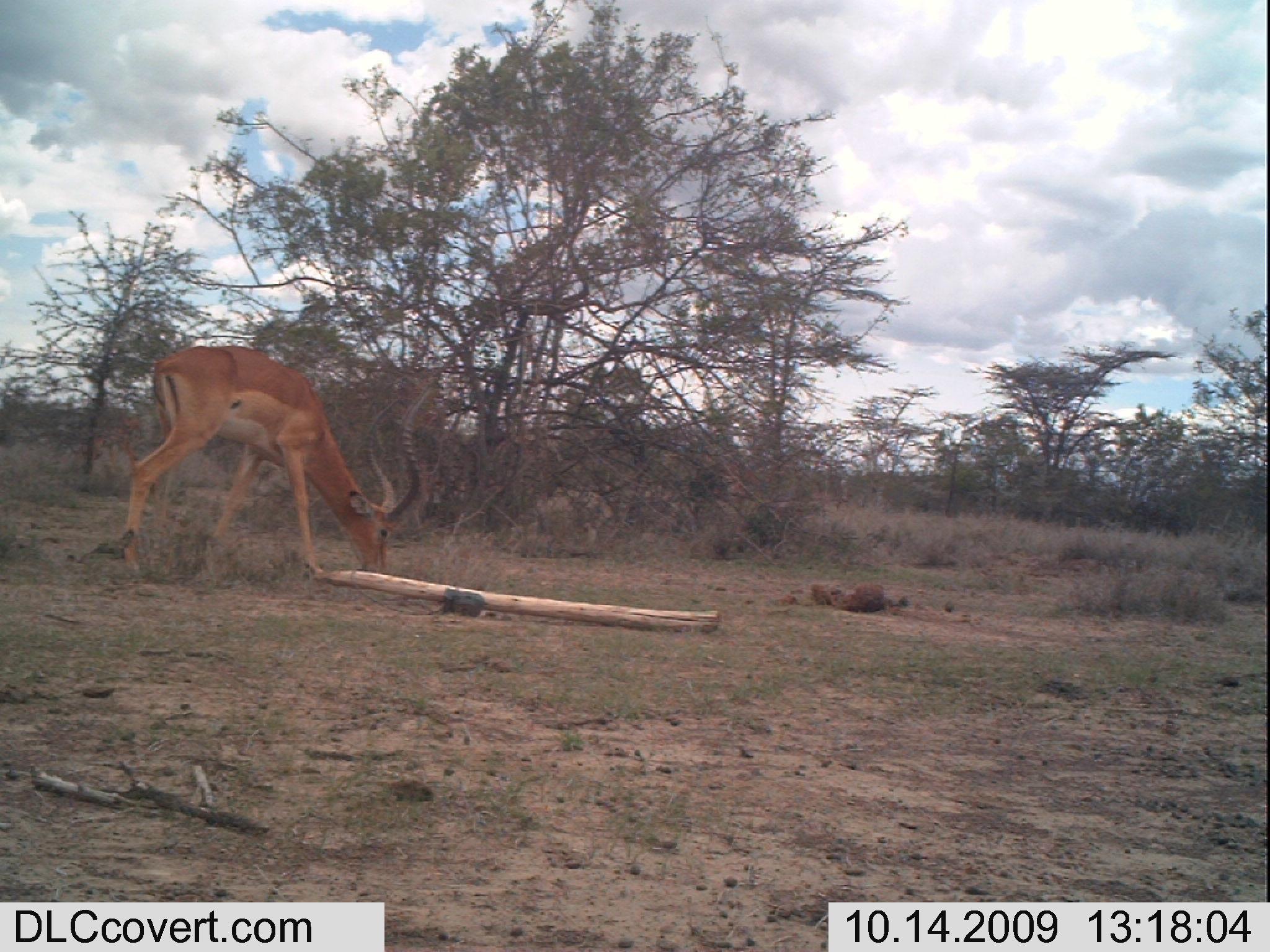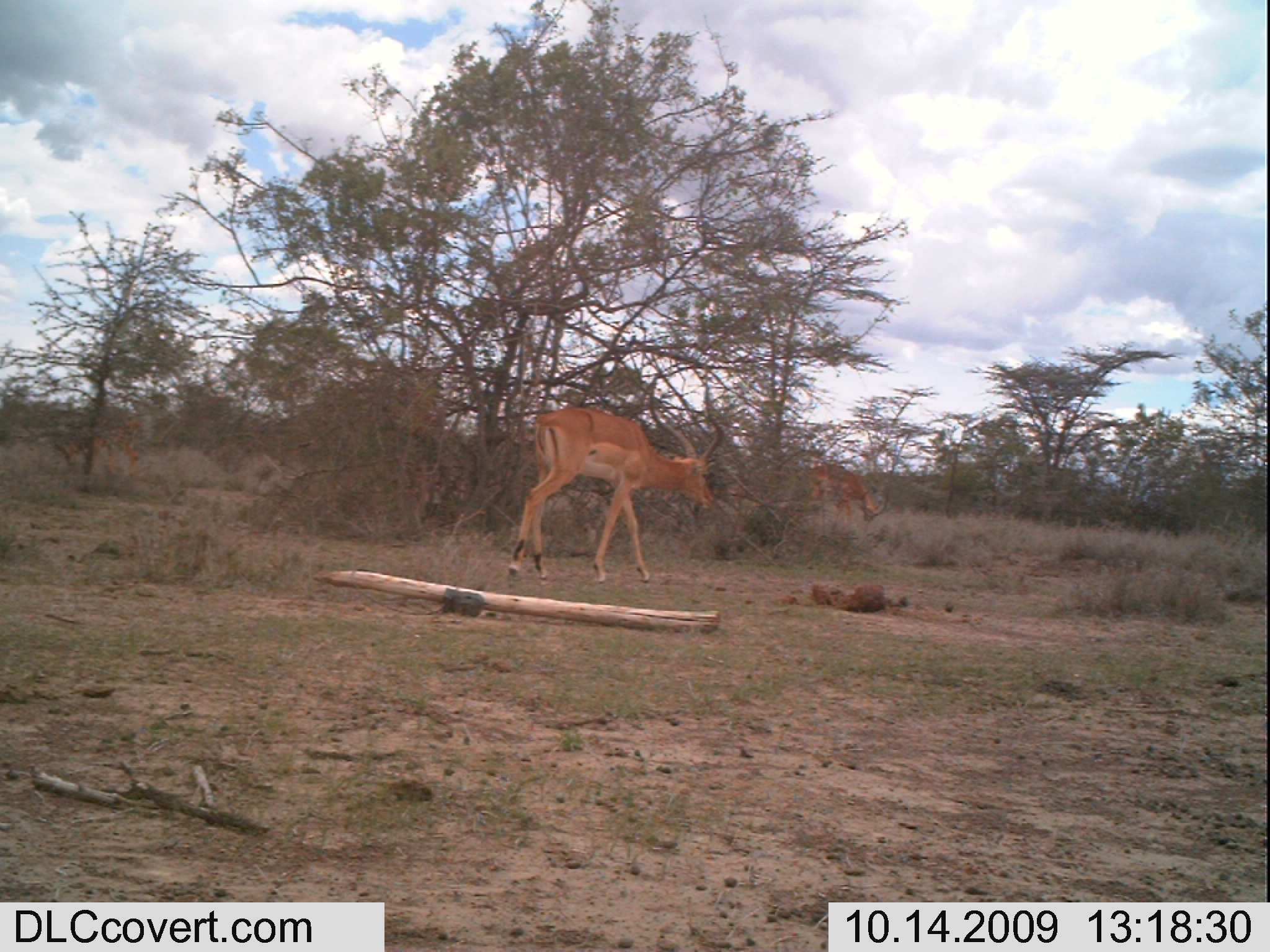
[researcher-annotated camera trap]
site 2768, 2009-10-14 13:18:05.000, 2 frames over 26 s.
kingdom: Animalia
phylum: Chordata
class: Mammalia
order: Artiodactyla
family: Bovidae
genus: Aepyceros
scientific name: Aepyceros melampus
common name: impala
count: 1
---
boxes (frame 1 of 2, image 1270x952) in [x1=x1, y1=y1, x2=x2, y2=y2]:
aepyceros melampus: [x1=113, y1=341, x2=446, y2=586]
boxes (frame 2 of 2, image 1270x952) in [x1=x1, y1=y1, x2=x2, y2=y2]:
aepyceros melampus: [x1=502, y1=369, x2=734, y2=588]; [x1=799, y1=457, x2=892, y2=530]